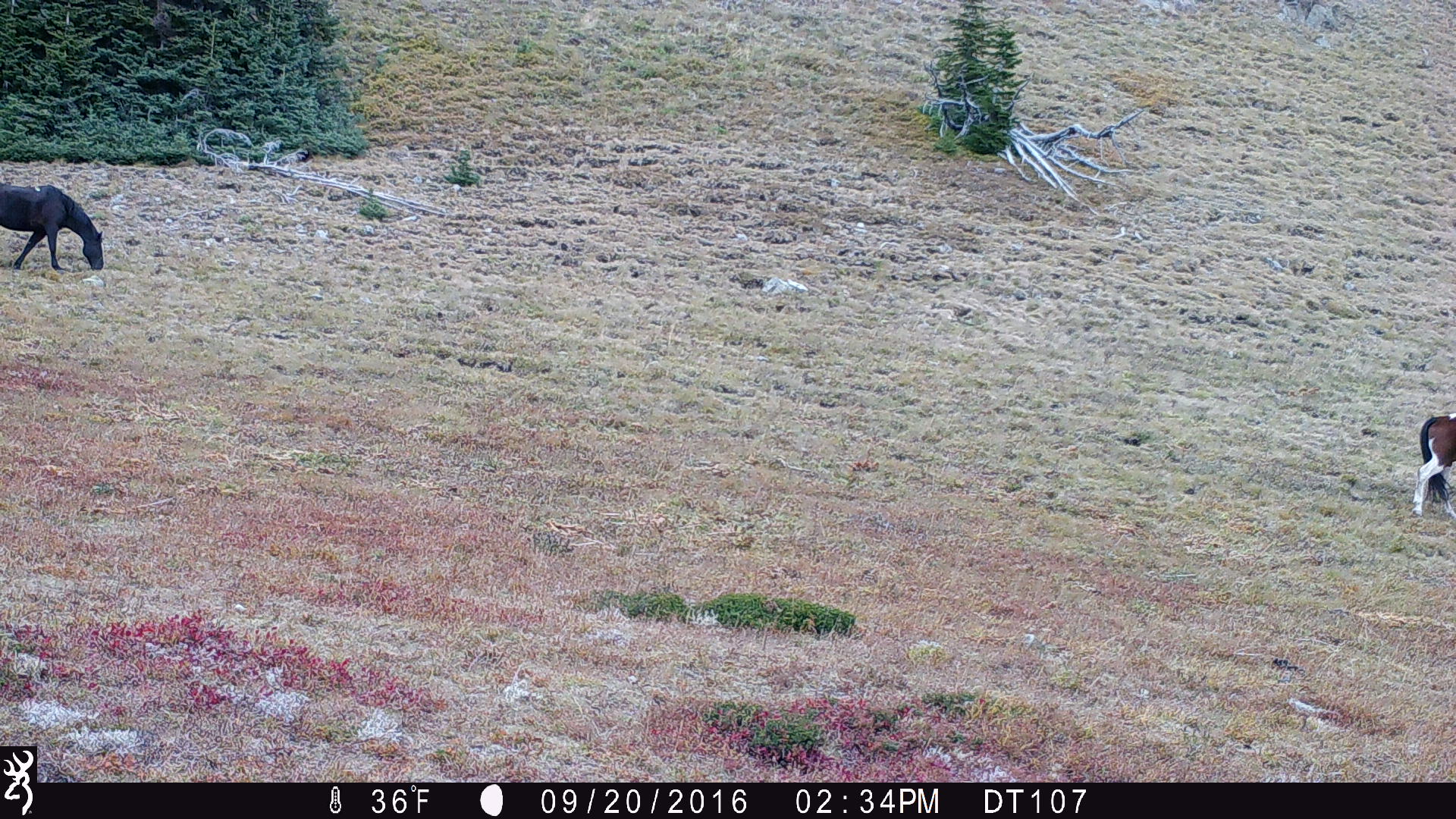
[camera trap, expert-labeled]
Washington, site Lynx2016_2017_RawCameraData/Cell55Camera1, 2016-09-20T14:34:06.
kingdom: Animalia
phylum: Chordata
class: Mammalia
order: Perissodactyla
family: Equidae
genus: Equus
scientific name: Equus caballus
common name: domestic horse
Domestic horse (Equus caballus). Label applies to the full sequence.